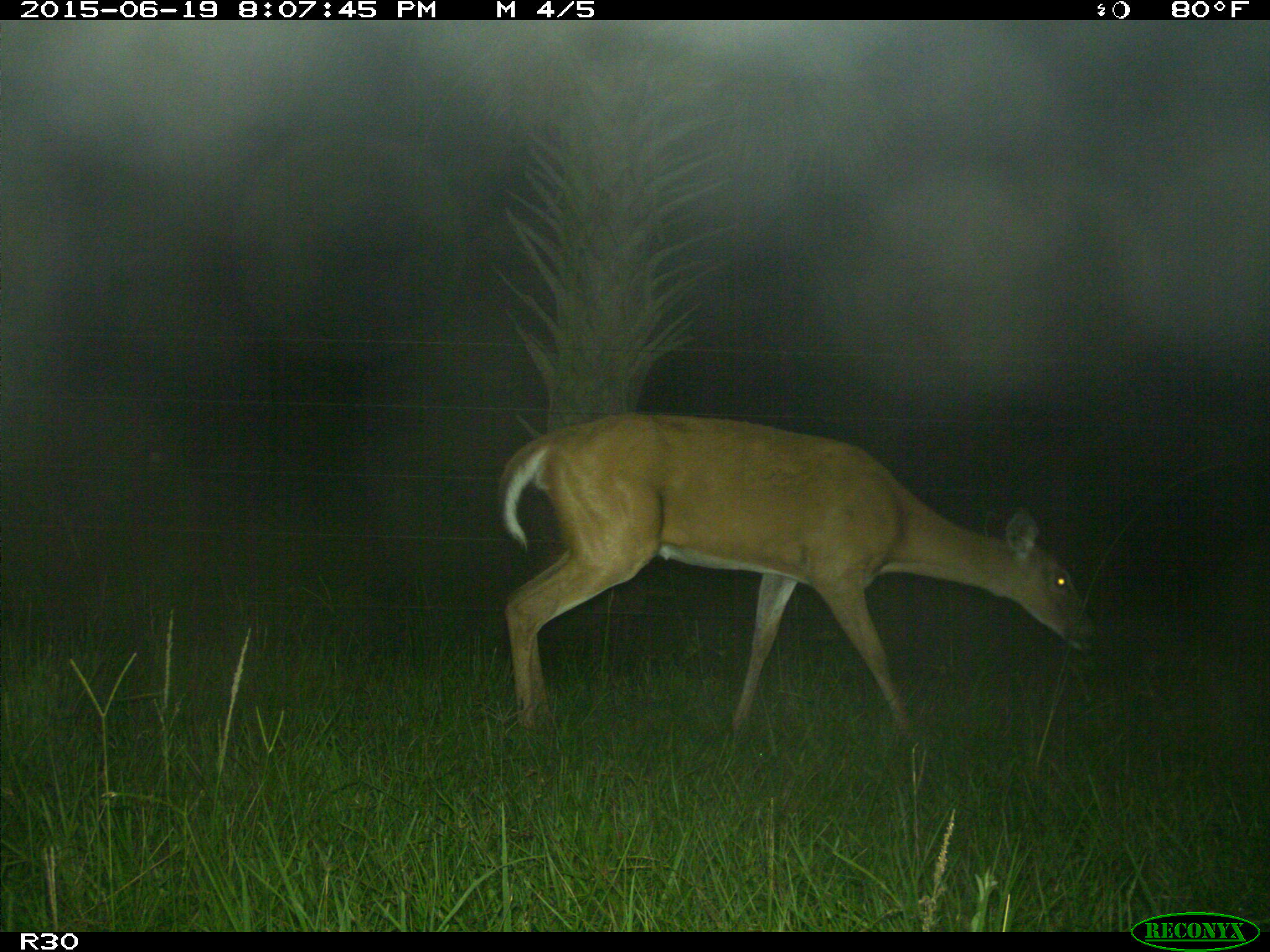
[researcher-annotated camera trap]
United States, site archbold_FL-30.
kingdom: Animalia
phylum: Chordata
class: Mammalia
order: Artiodactyla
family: Cervidae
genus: Odocoileus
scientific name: Odocoileus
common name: deer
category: unidentified deer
Unidentified deer (deer) (Odocoileus).